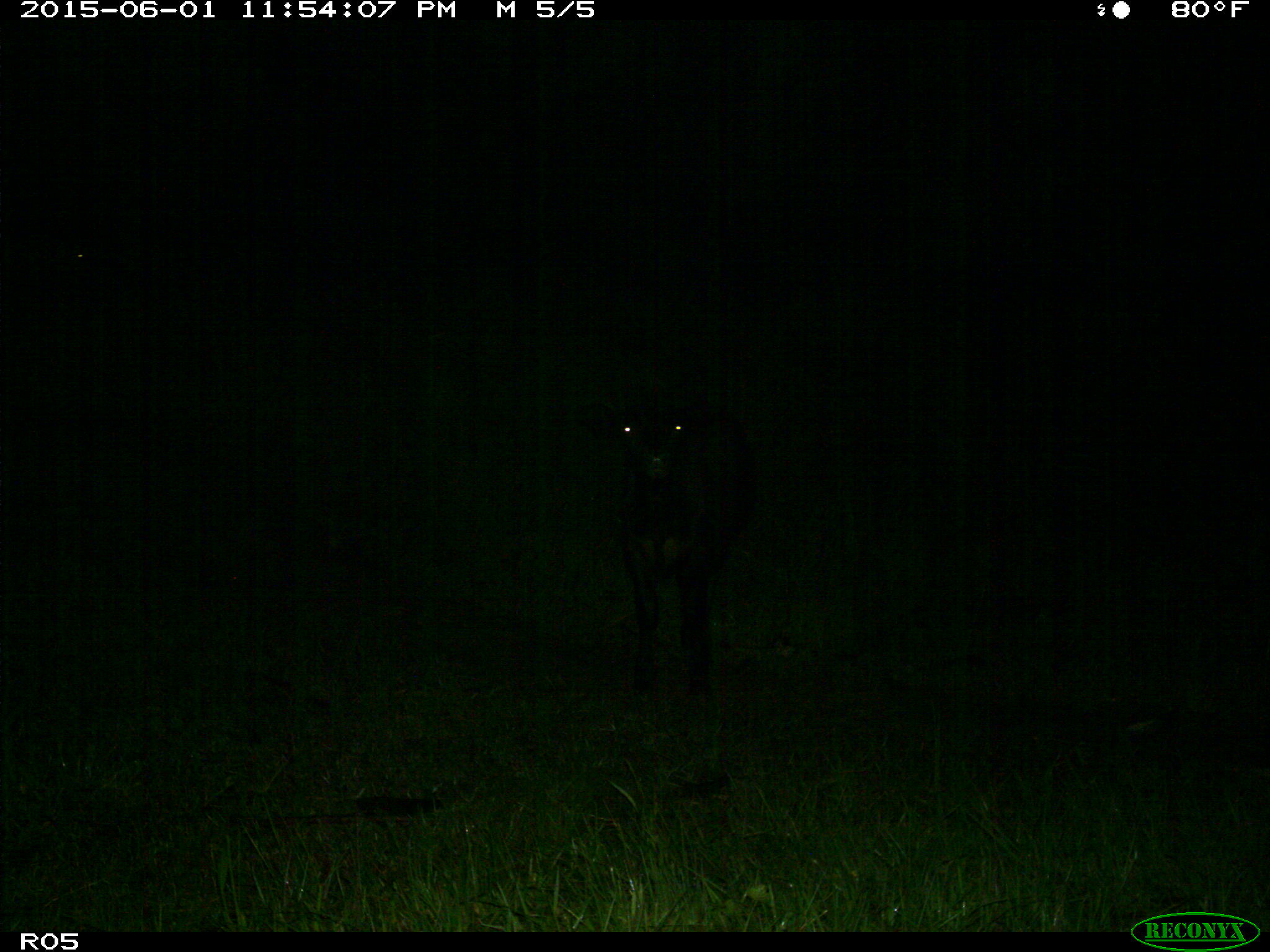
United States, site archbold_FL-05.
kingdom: Animalia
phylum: Chordata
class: Mammalia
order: Artiodactyla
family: Bovidae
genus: Bos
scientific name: Bos taurus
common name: domestic cow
Bos taurus (domestic cow).